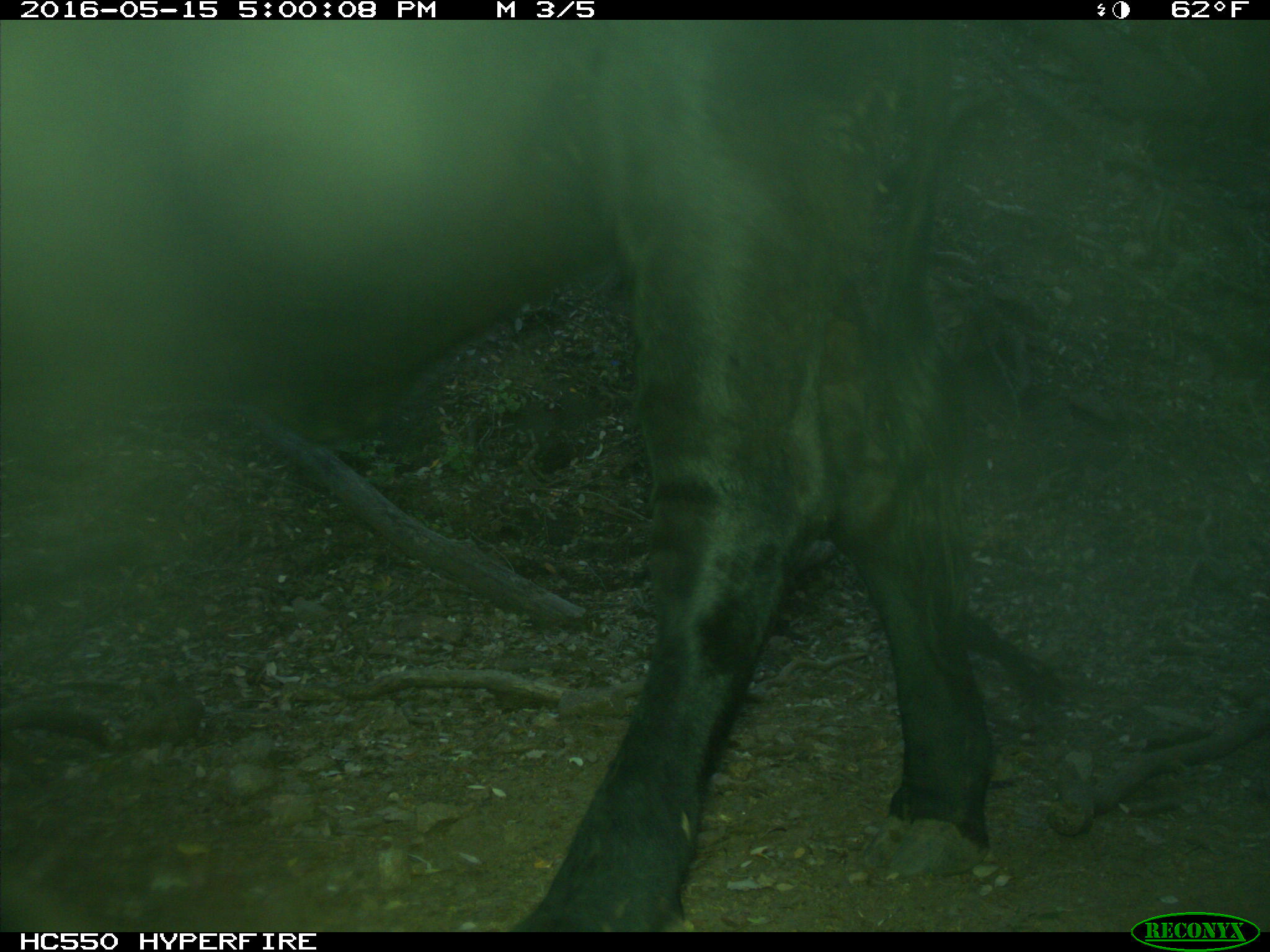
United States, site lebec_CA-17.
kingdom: Animalia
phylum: Chordata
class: Mammalia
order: Artiodactyla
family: Bovidae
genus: Bos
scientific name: Bos taurus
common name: domestic cow